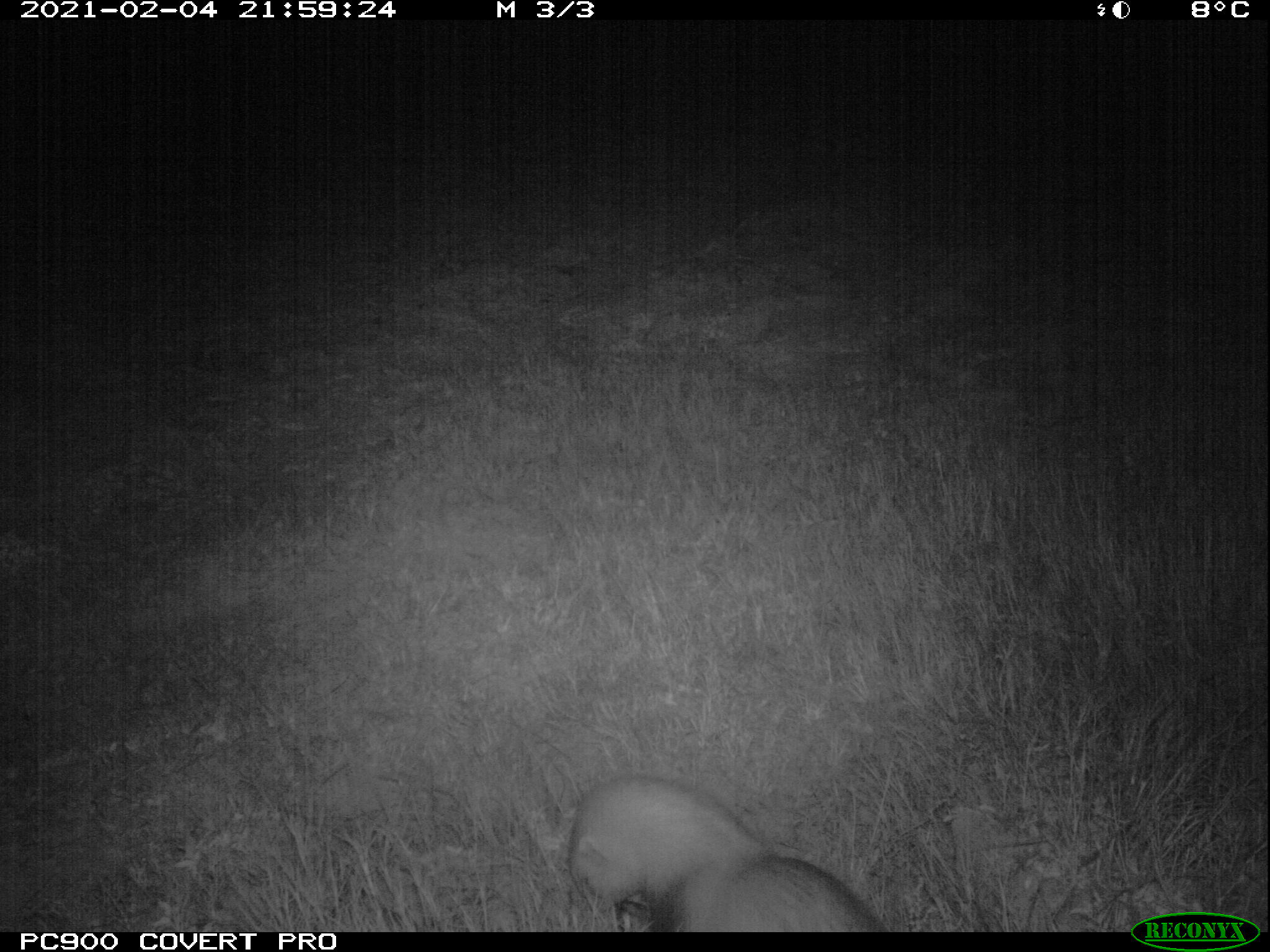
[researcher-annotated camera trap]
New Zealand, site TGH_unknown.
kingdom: Animalia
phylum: Chordata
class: Mammalia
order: Carnivora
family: Mustelidae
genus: Mustela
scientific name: Mustela furo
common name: ferret